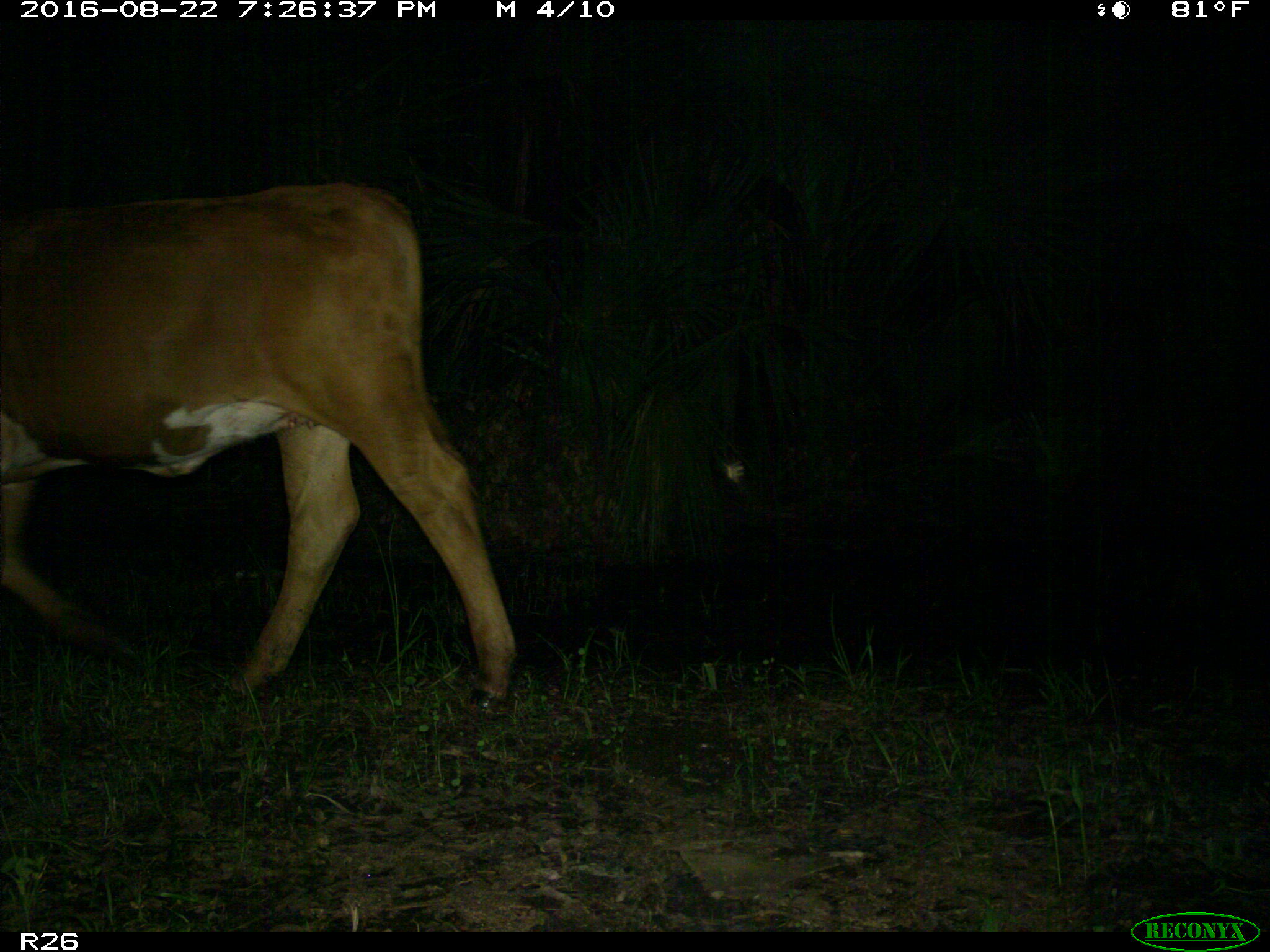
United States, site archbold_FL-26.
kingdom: Animalia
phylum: Chordata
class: Mammalia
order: Artiodactyla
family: Bovidae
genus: Bos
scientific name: Bos taurus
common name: domestic cow